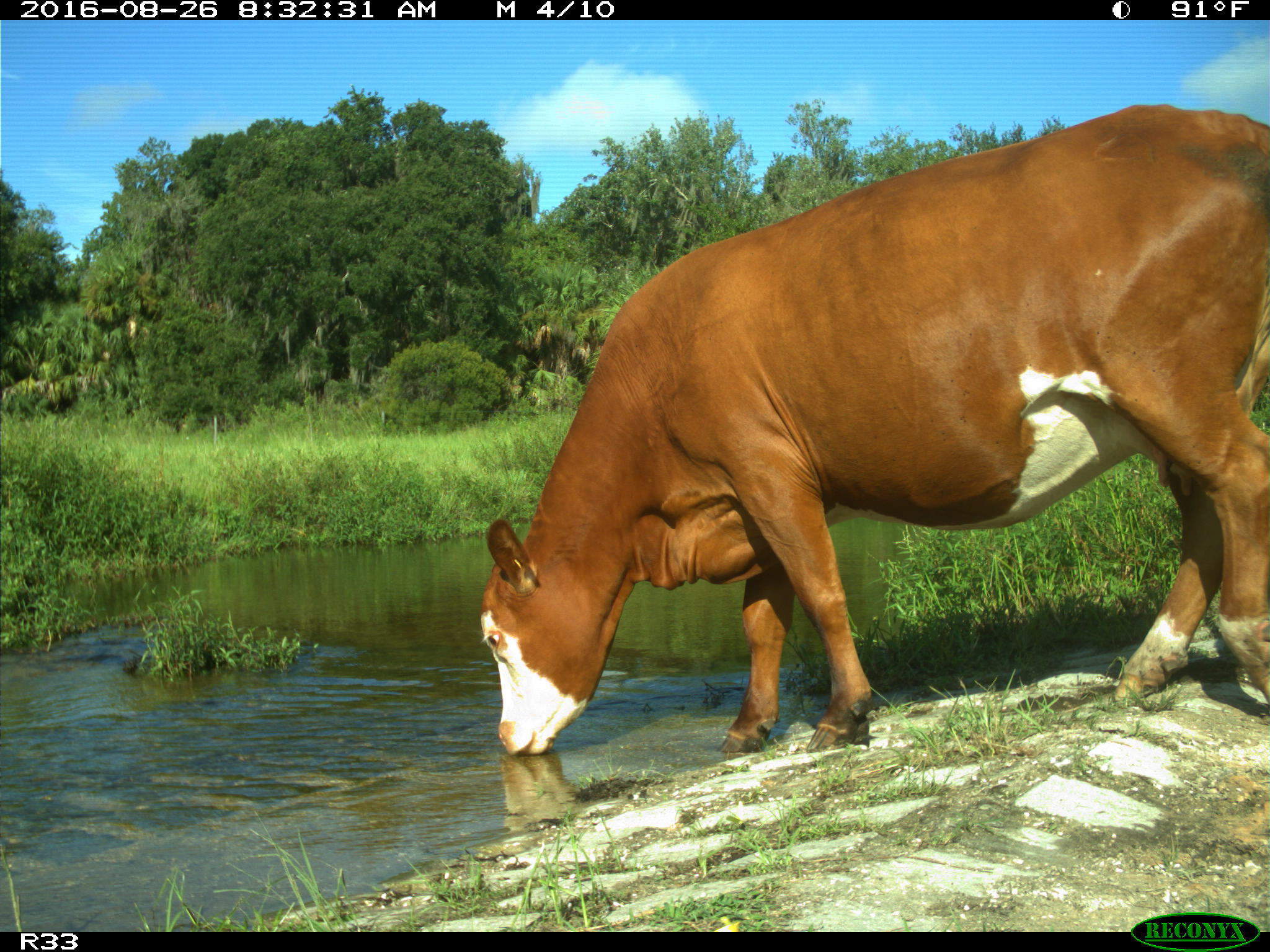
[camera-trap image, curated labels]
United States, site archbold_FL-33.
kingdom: Animalia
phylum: Chordata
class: Mammalia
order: Artiodactyla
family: Bovidae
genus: Bos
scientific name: Bos taurus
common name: domestic cow